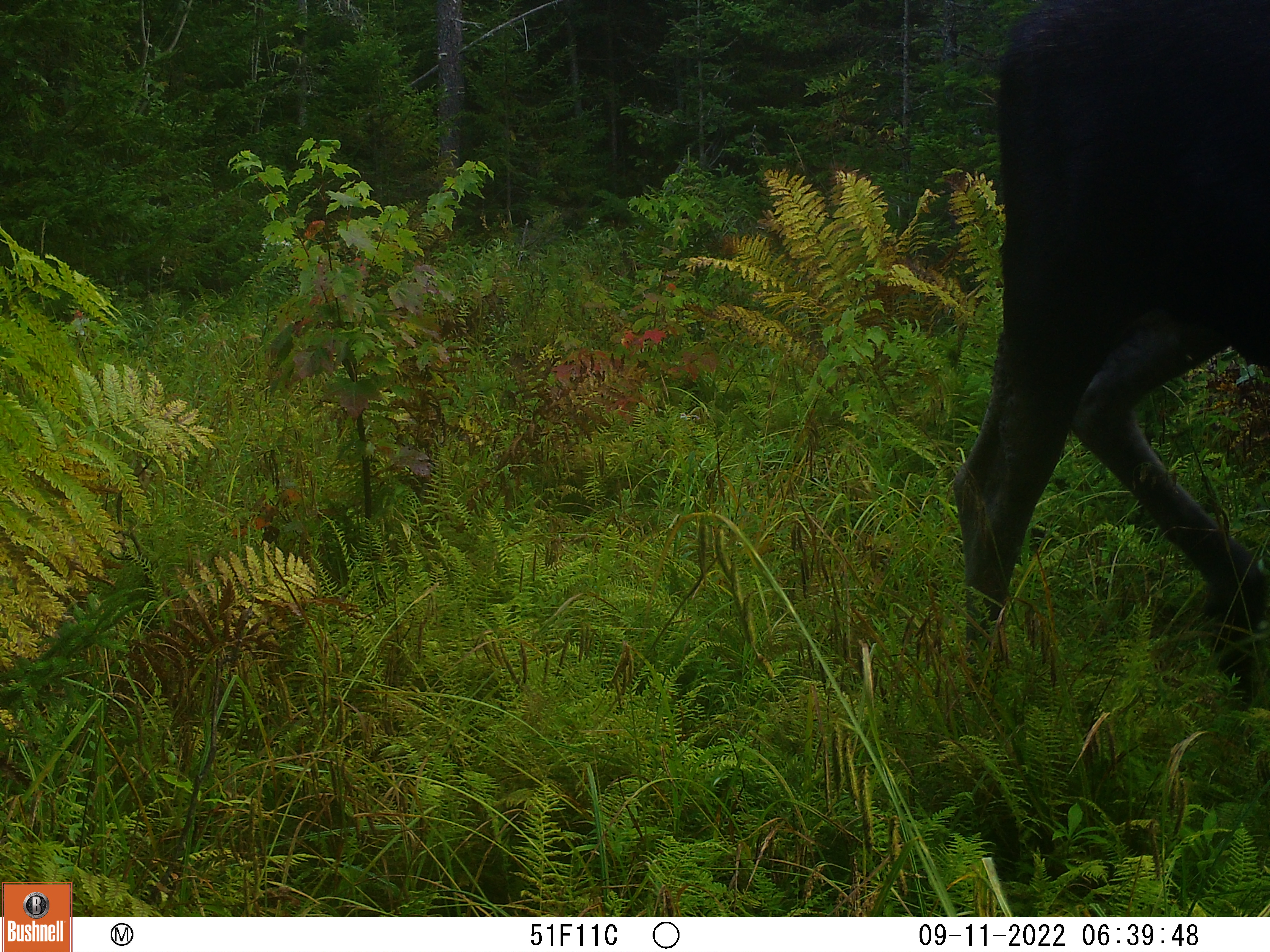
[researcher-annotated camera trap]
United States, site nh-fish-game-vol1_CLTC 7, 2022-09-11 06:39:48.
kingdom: Animalia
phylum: Chordata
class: Mammalia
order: Artiodactyla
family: Cervidae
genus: Alces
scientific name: Alces alces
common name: moose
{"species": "moose (Alces alces)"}